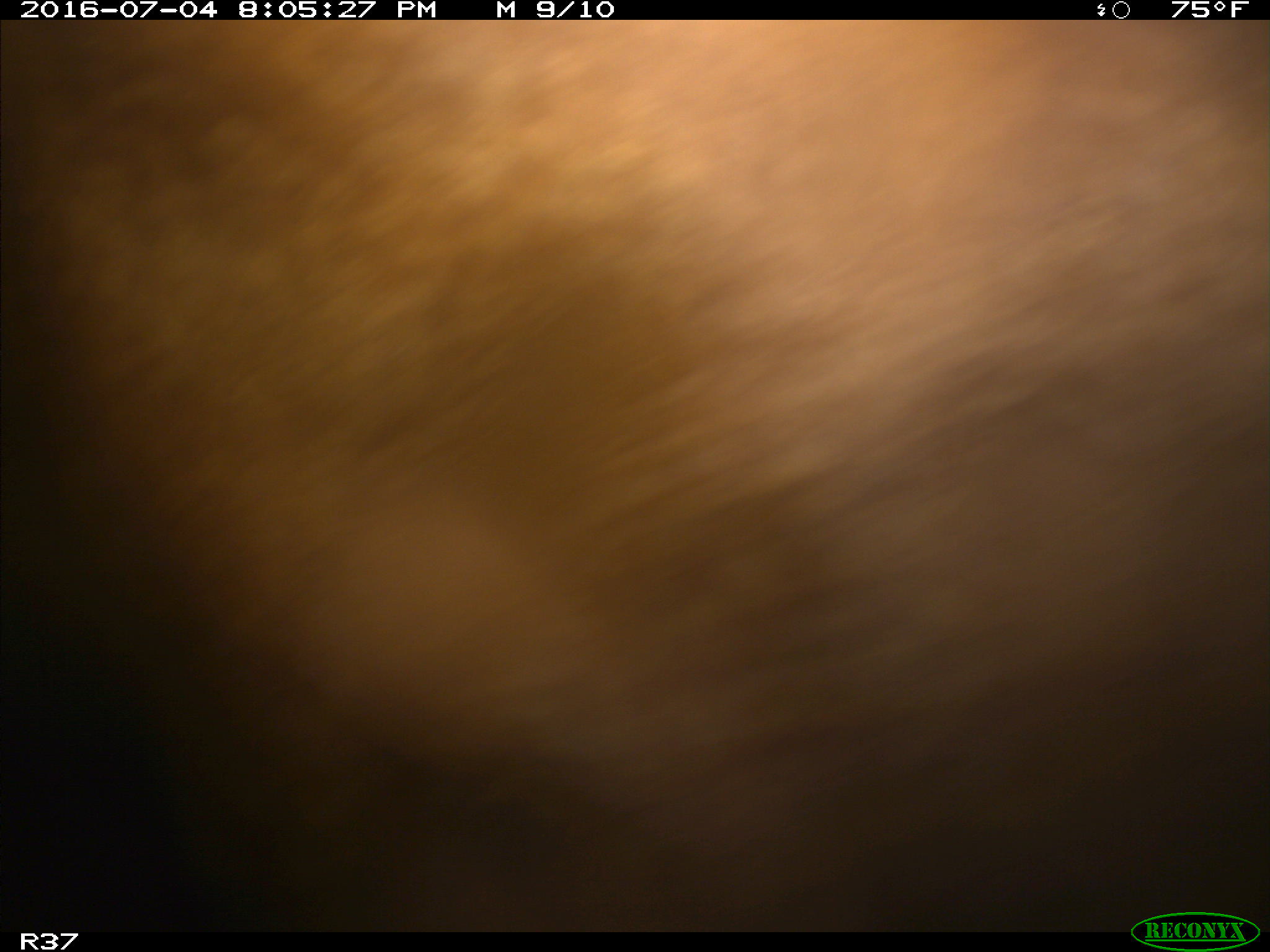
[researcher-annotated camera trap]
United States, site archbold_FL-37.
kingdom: Animalia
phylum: Chordata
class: Mammalia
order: Artiodactyla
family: Bovidae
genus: Bos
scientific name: Bos taurus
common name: domestic cow